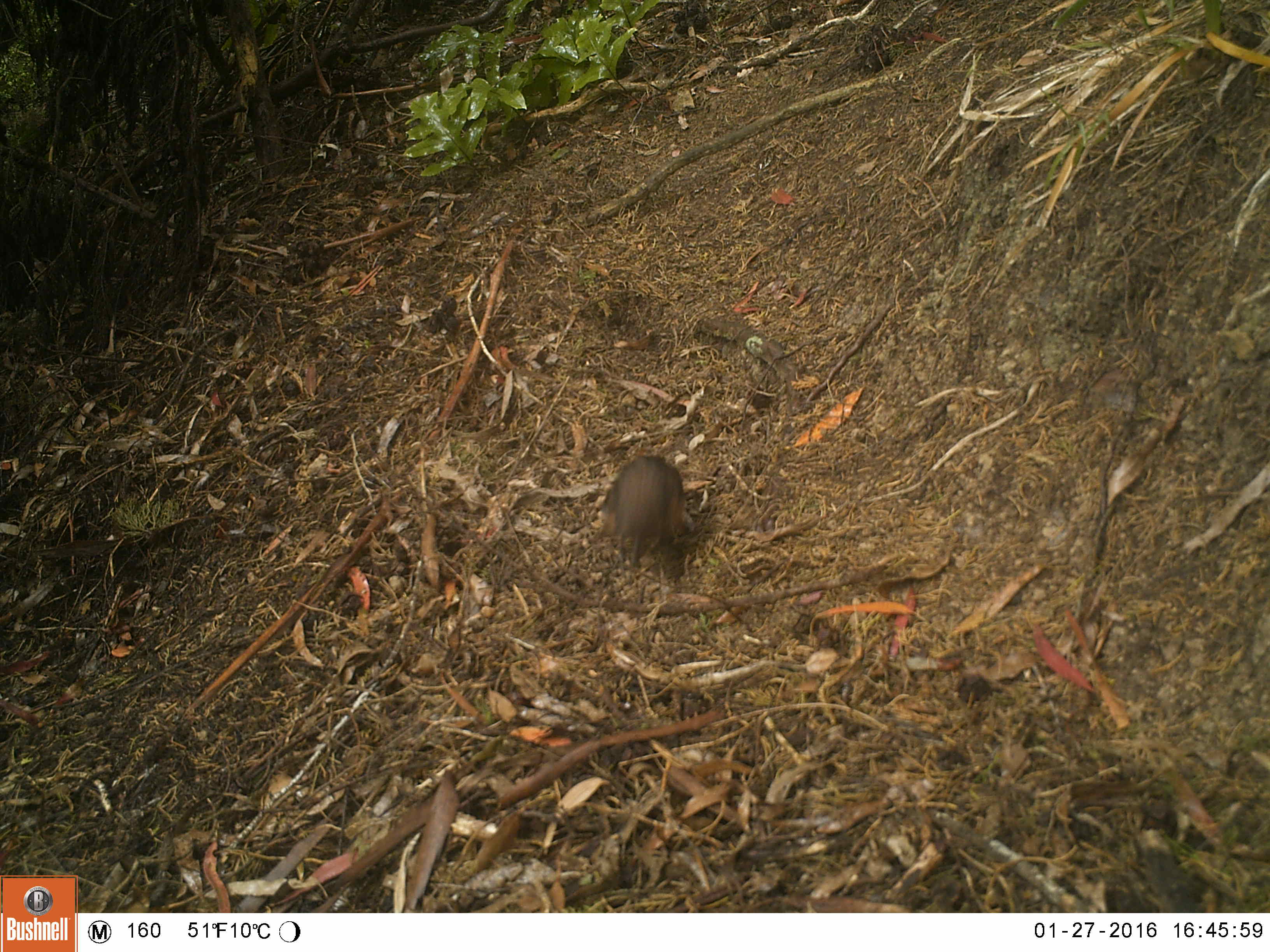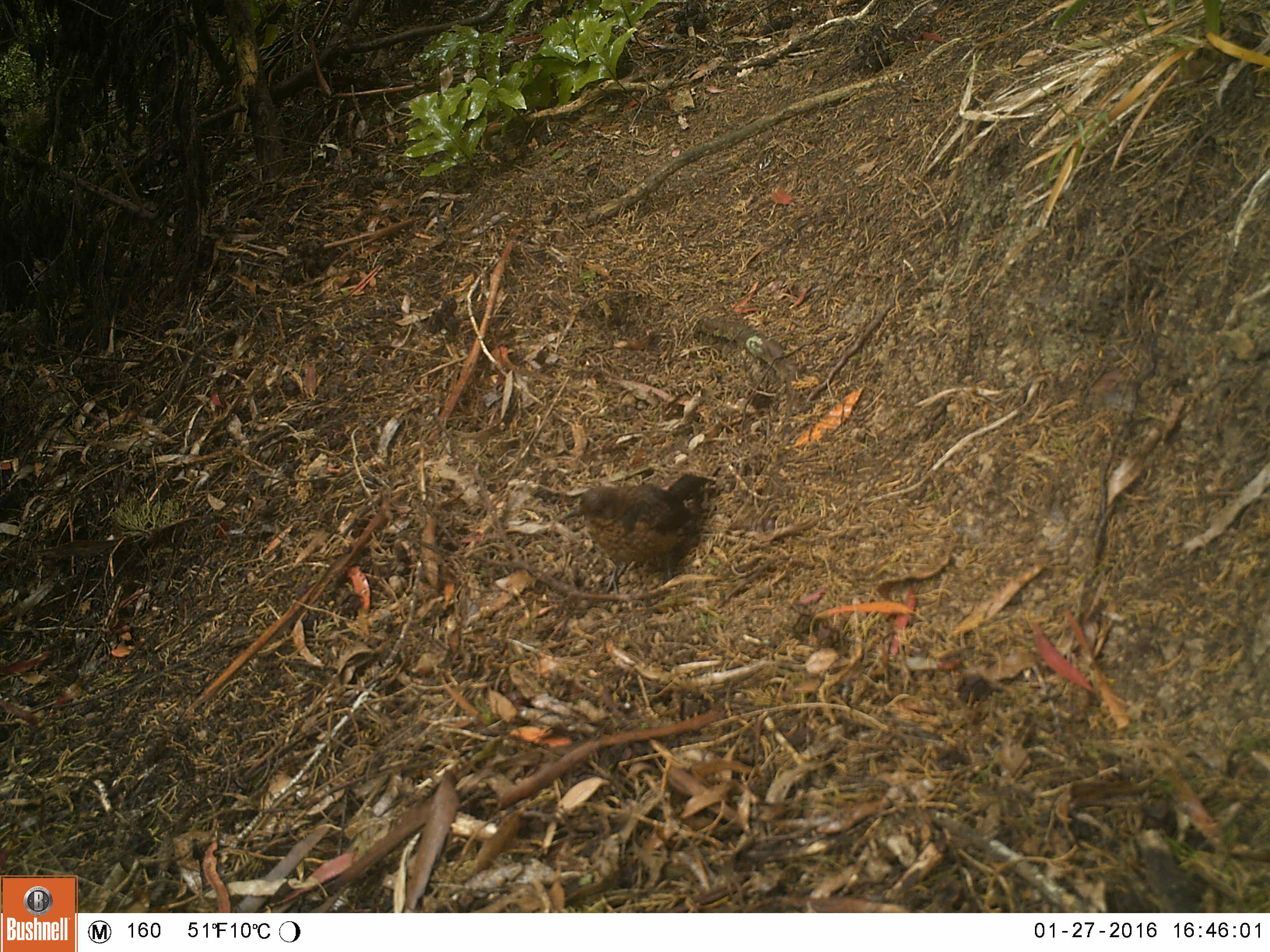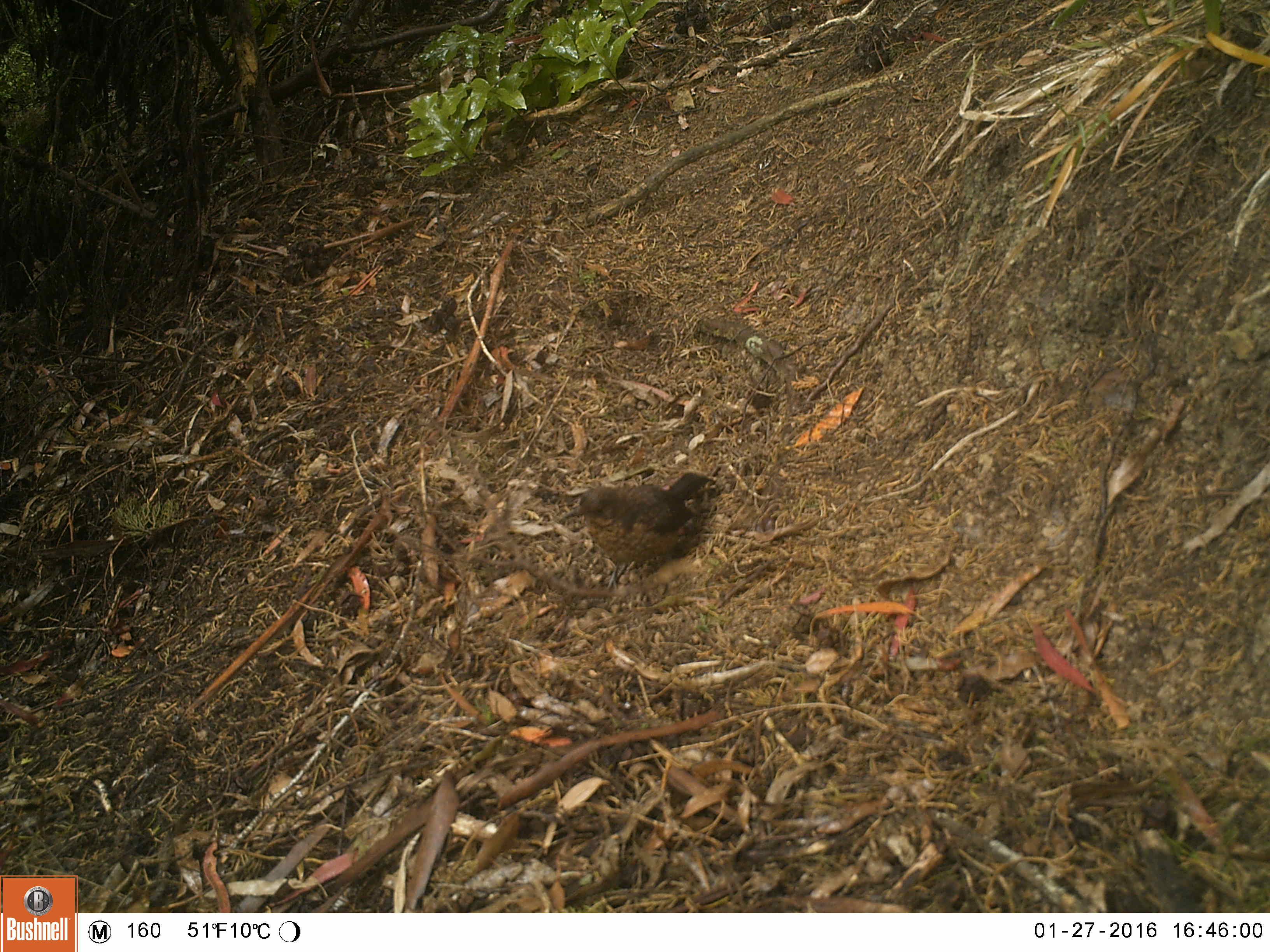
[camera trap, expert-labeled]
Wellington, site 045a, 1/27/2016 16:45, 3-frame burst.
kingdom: Animalia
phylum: Chordata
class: Aves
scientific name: Aves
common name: bird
Bird (Aves).